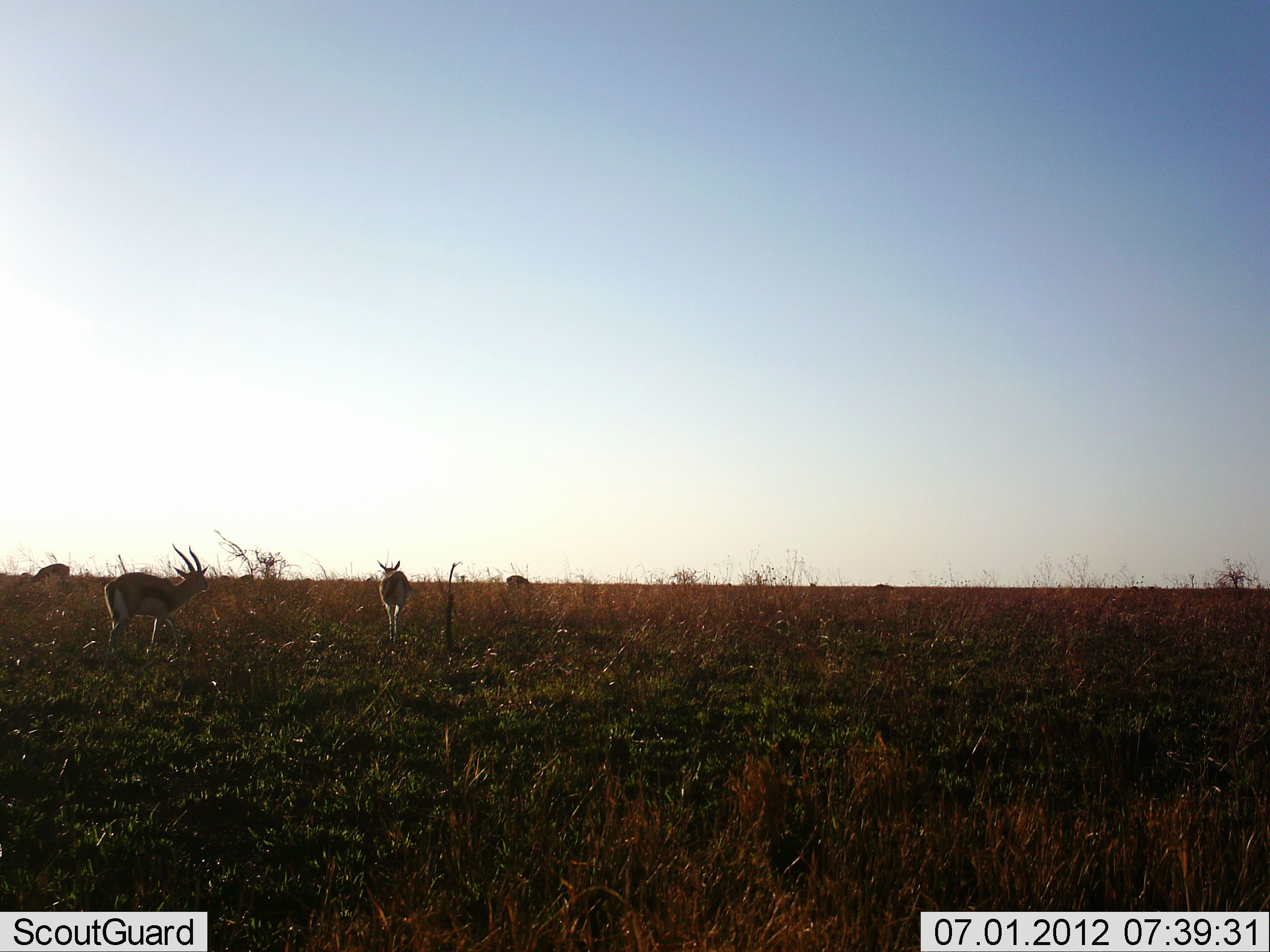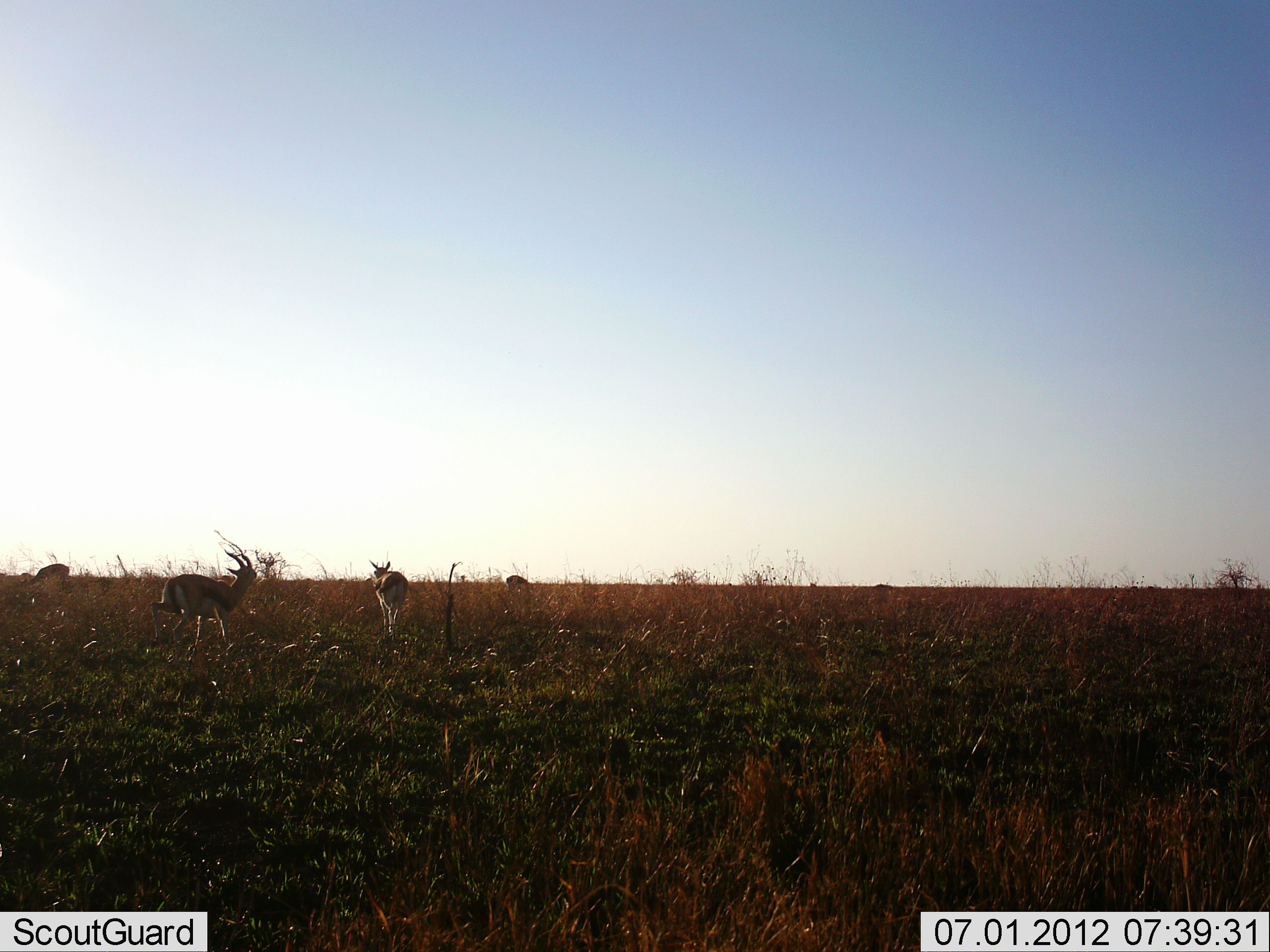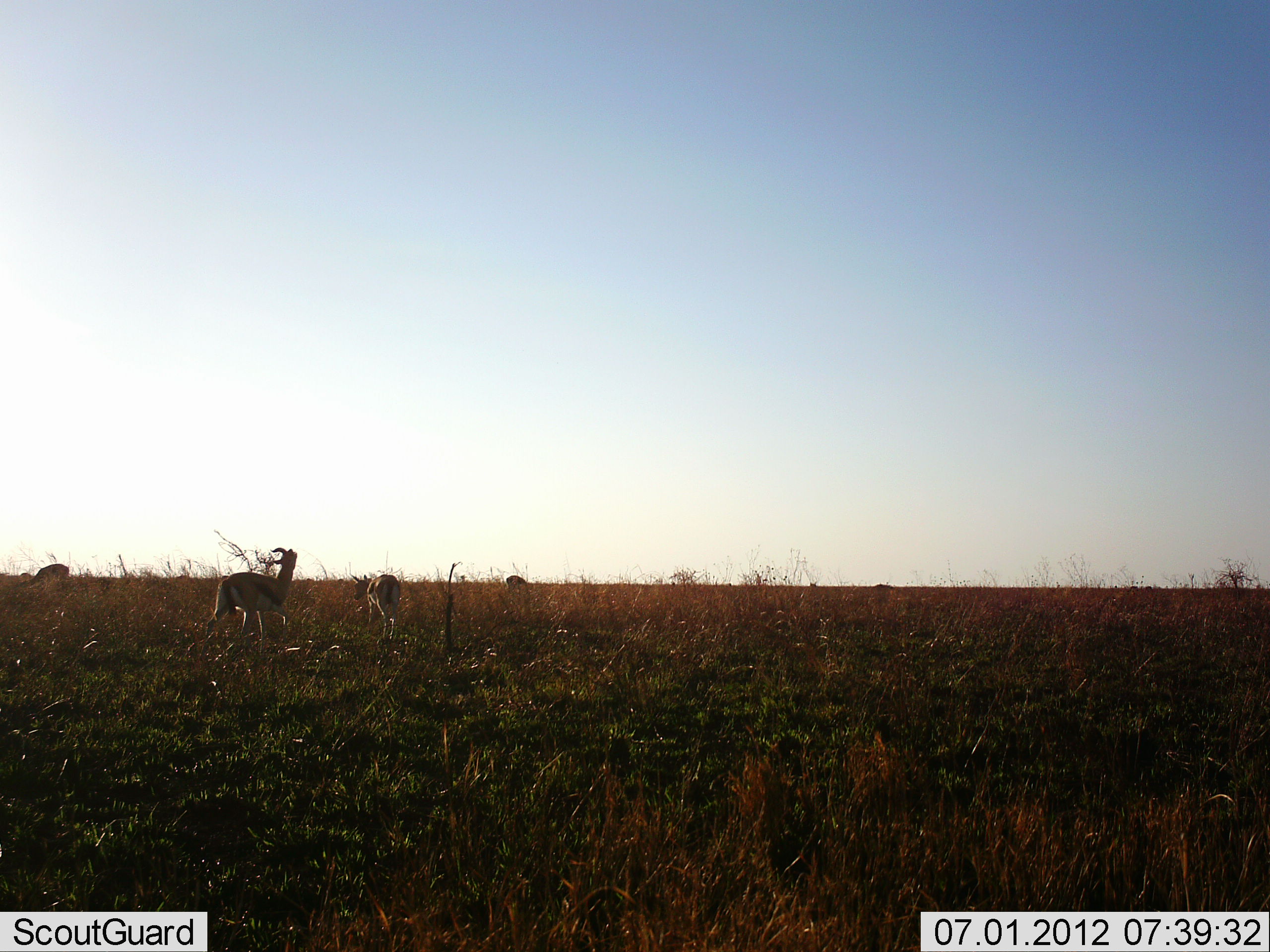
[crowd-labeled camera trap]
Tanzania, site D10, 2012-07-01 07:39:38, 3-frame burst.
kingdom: Animalia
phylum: Chordata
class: Mammalia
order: Artiodactyla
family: Bovidae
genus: Eudorcas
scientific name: Eudorcas thomsonii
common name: thomson's gazelle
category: gazellethomsons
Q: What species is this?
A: Gazellethomsons (thomson's gazelle) (Eudorcas thomsonii).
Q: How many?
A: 4.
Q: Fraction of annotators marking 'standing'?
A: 40%.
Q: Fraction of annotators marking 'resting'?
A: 0%.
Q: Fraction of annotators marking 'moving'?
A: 100%.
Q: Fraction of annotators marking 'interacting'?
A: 10%.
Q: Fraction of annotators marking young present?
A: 0%.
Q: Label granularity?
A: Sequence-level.